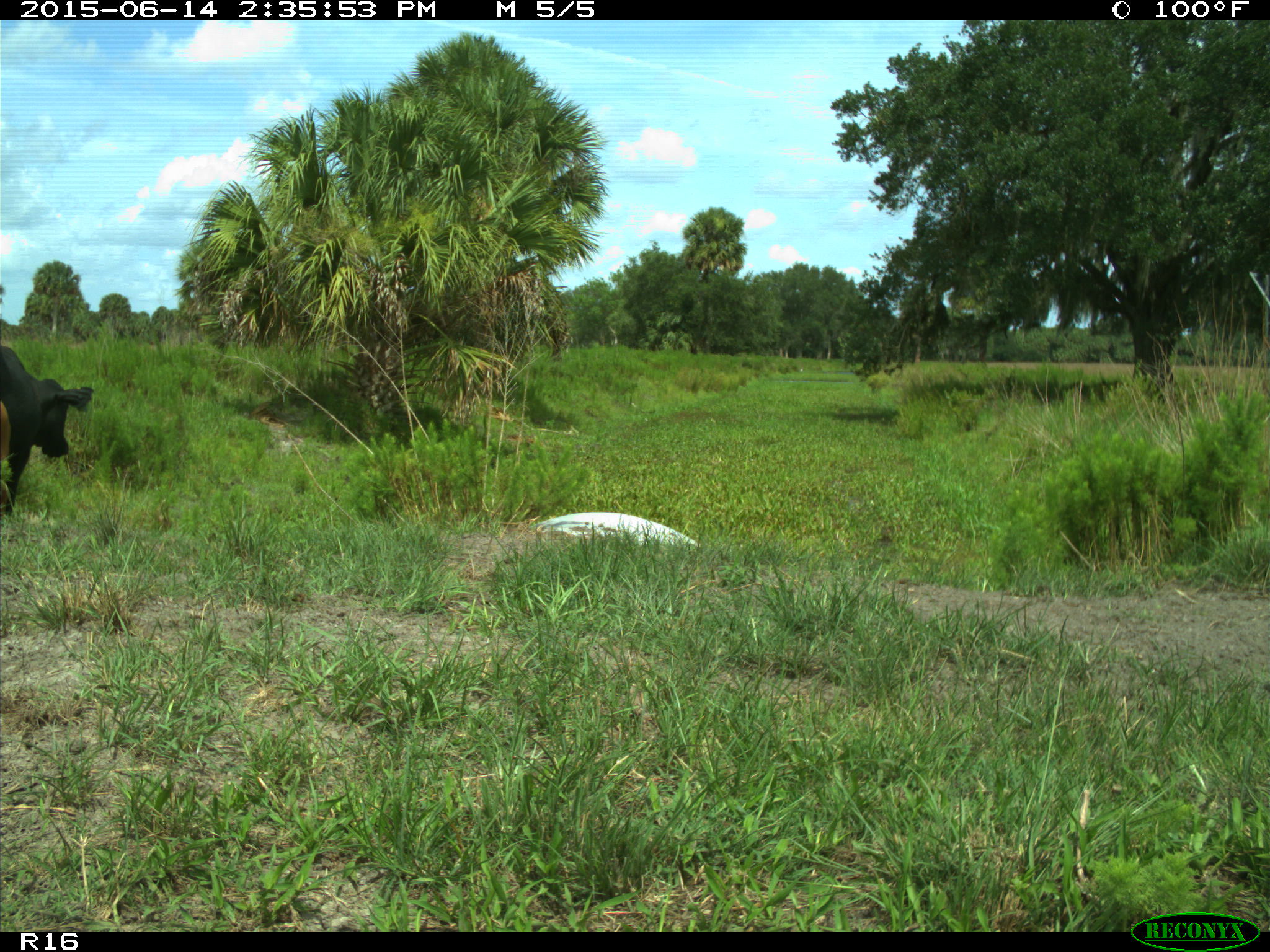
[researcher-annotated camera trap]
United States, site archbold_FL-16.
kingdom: Animalia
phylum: Chordata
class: Mammalia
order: Artiodactyla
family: Bovidae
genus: Bos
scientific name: Bos taurus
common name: domestic cow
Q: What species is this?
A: Bos taurus (domestic cow).